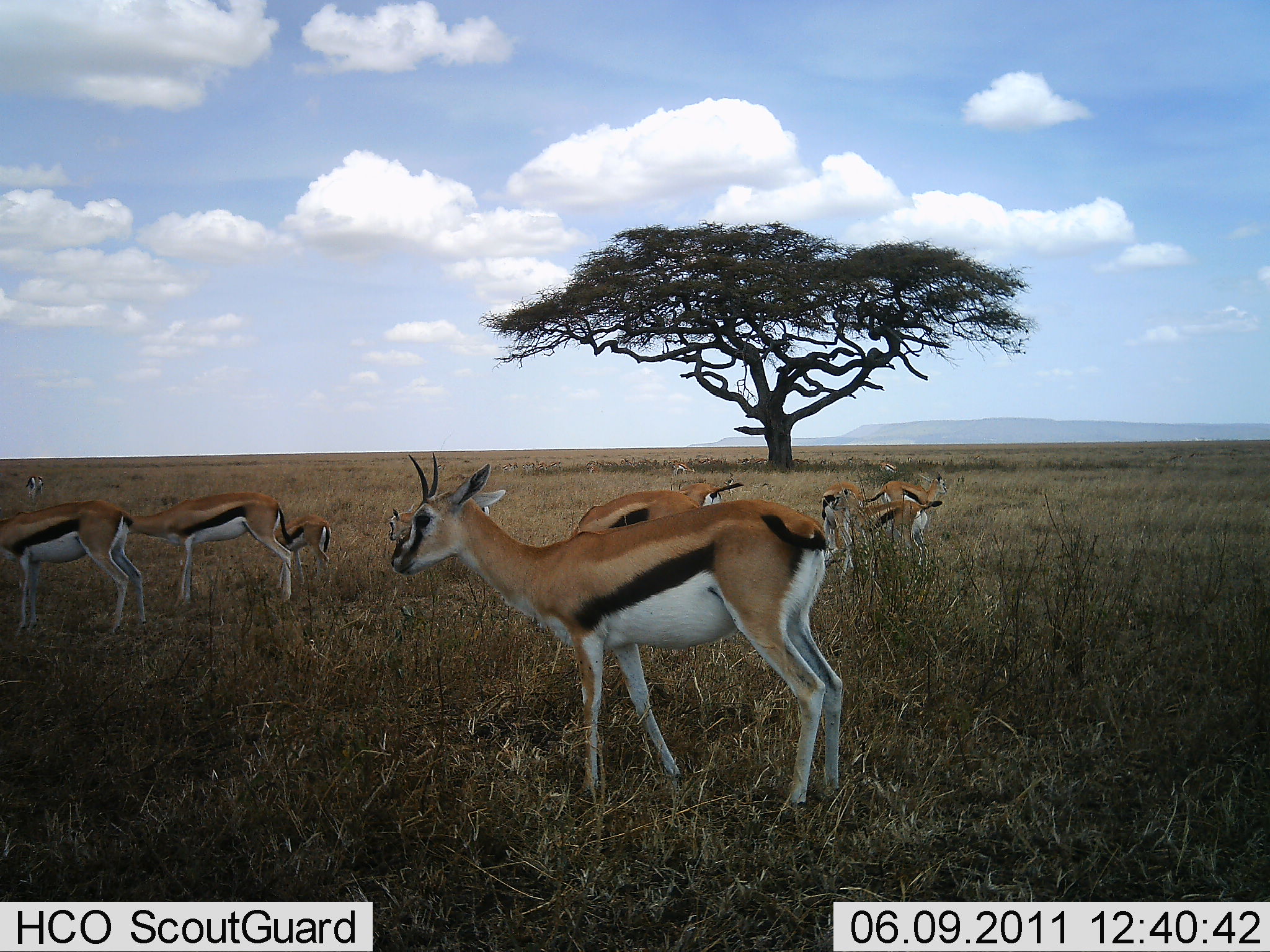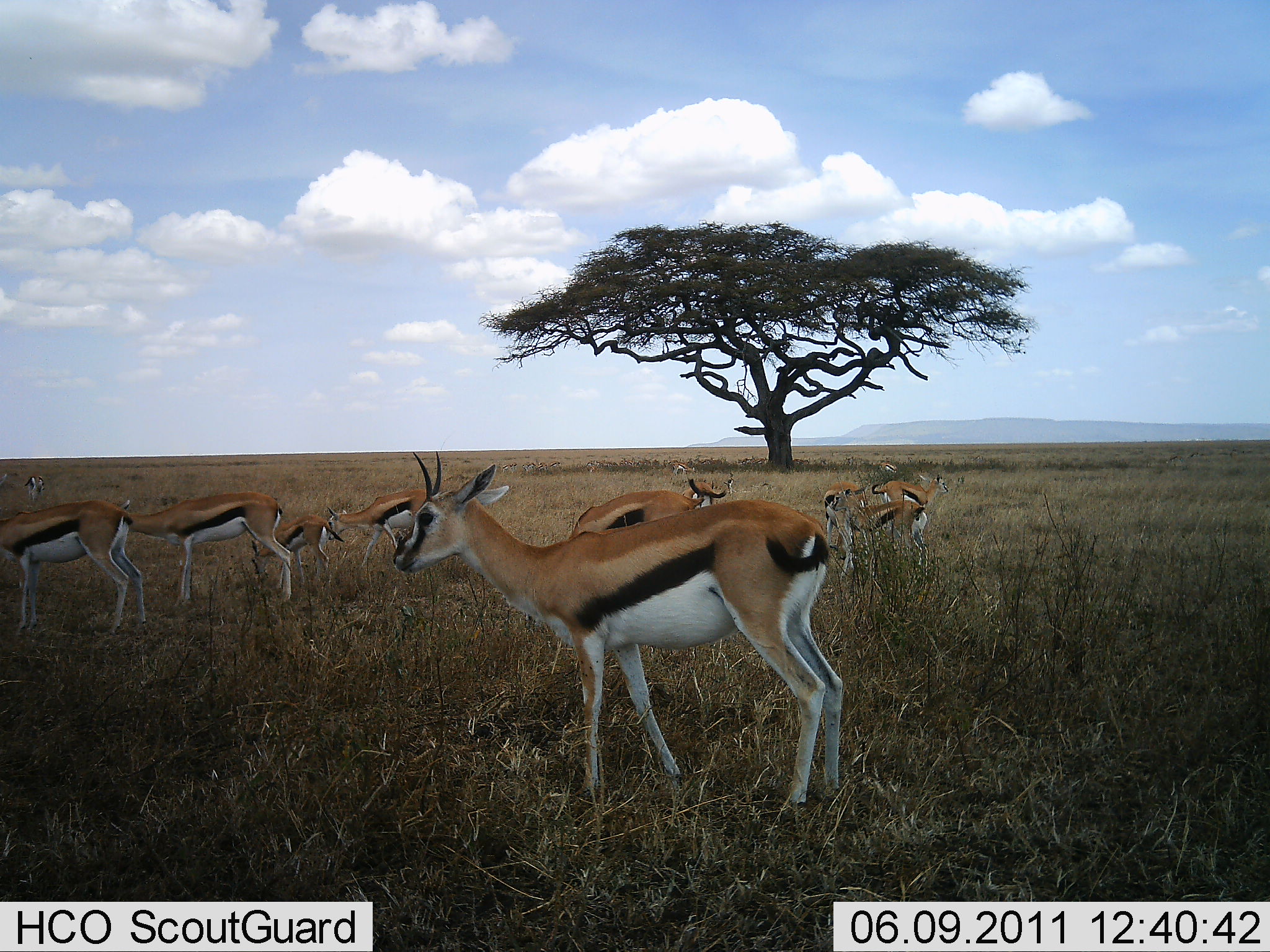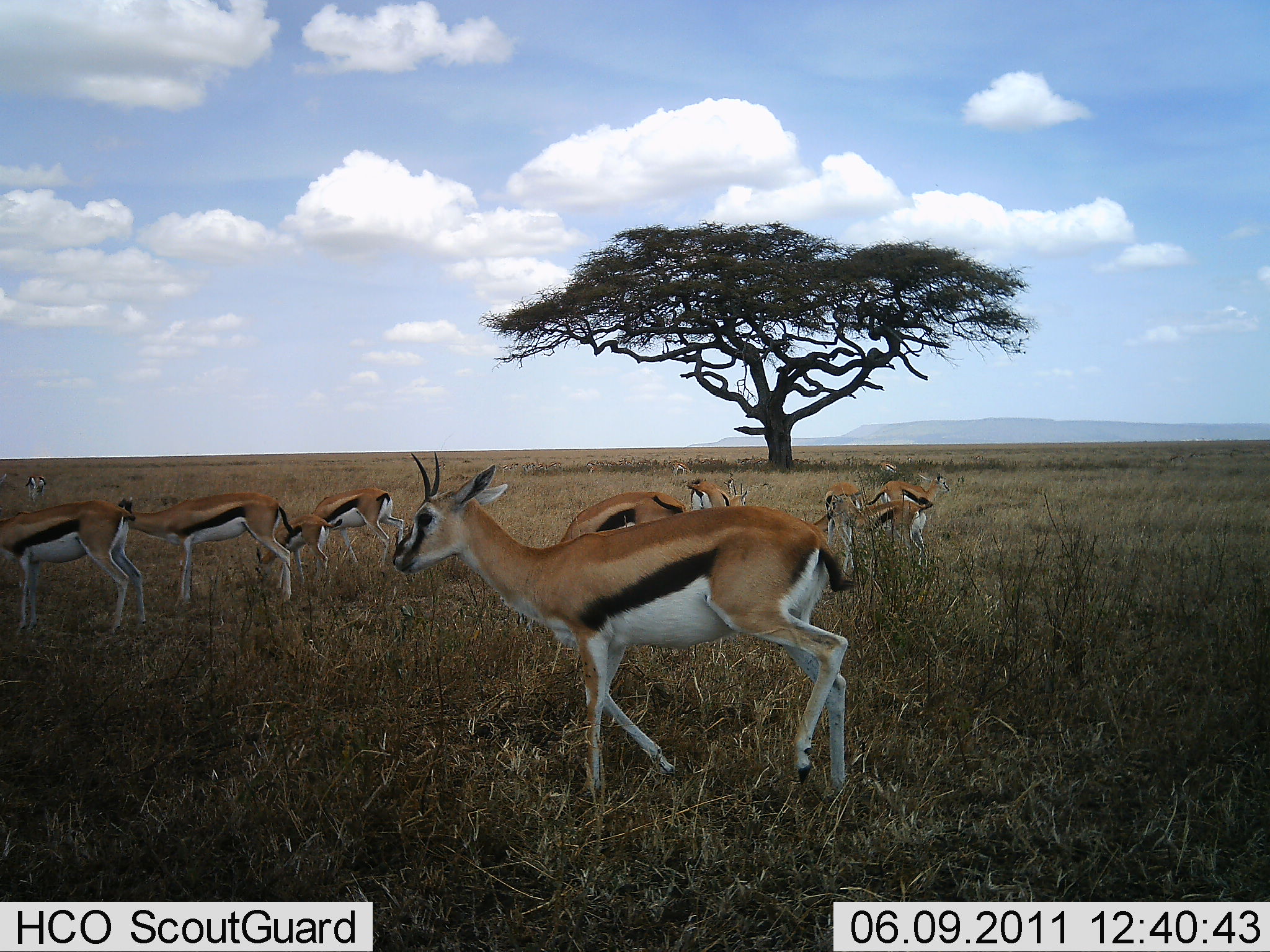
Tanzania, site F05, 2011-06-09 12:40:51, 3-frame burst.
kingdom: Animalia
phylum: Chordata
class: Mammalia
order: Artiodactyla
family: Bovidae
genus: Eudorcas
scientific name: Eudorcas thomsonii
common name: thomson's gazelle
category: gazellethomsons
Gazellethomsons (thomson's gazelle) (Eudorcas thomsonii), count 10. Behavior (volunteer vote fractions): standing 80%, resting 0%, moving 30%, interacting 10%. Young present (vote fraction): 40%. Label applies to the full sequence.